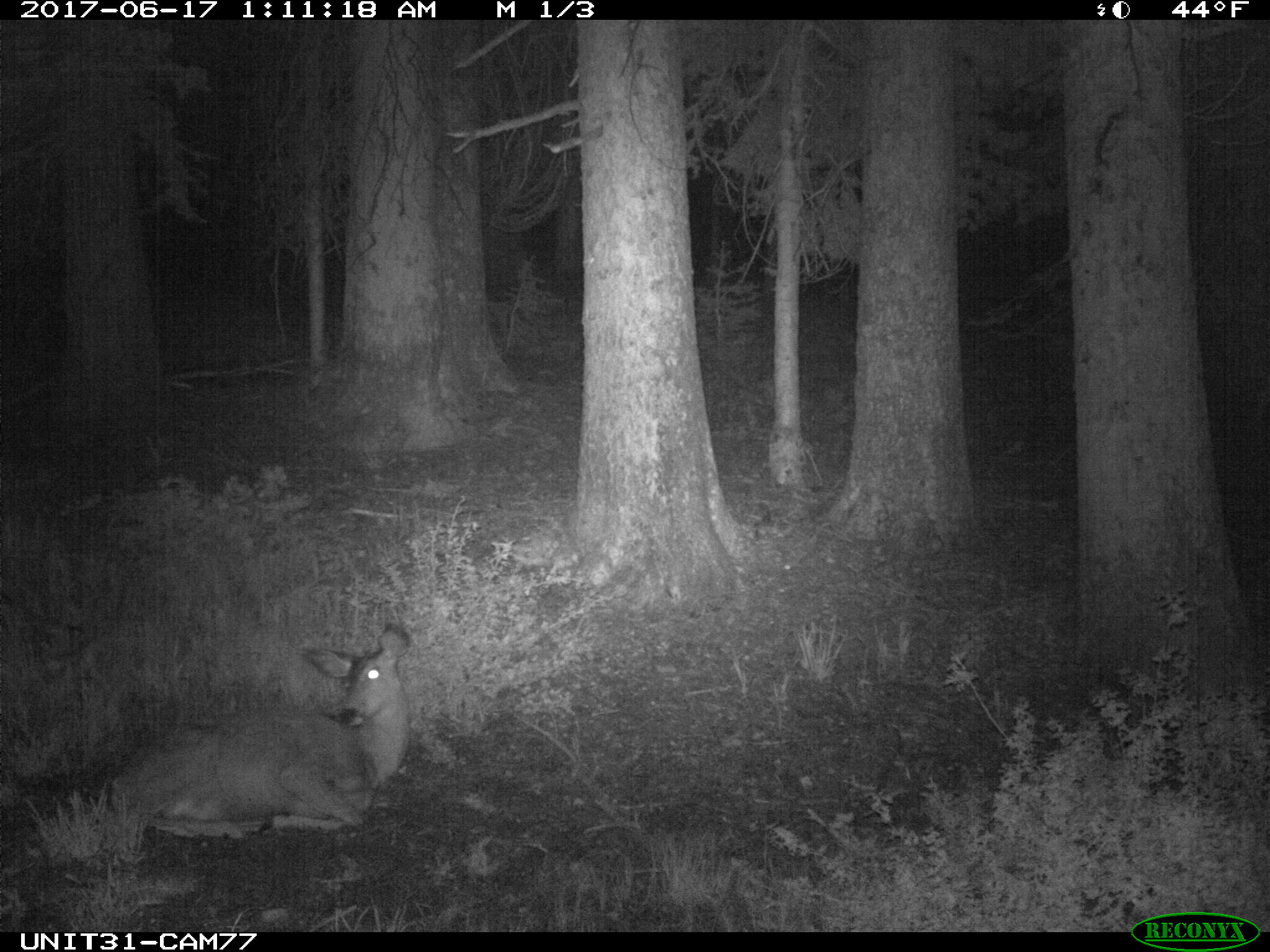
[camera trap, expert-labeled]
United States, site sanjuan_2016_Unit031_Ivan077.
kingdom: Animalia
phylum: Chordata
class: Mammalia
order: Artiodactyla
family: Cervidae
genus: Odocoileus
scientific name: Odocoileus hemionus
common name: mule deer